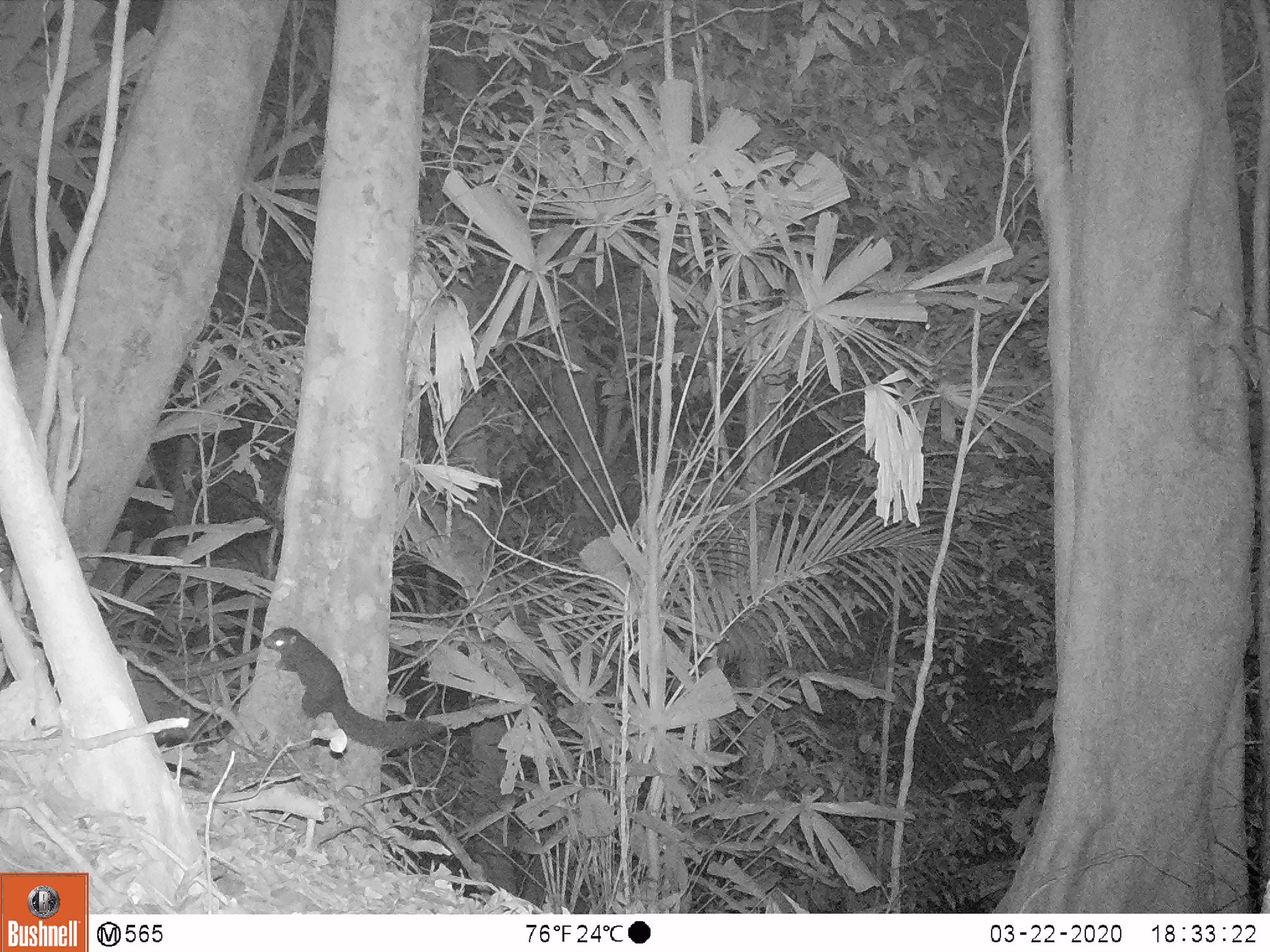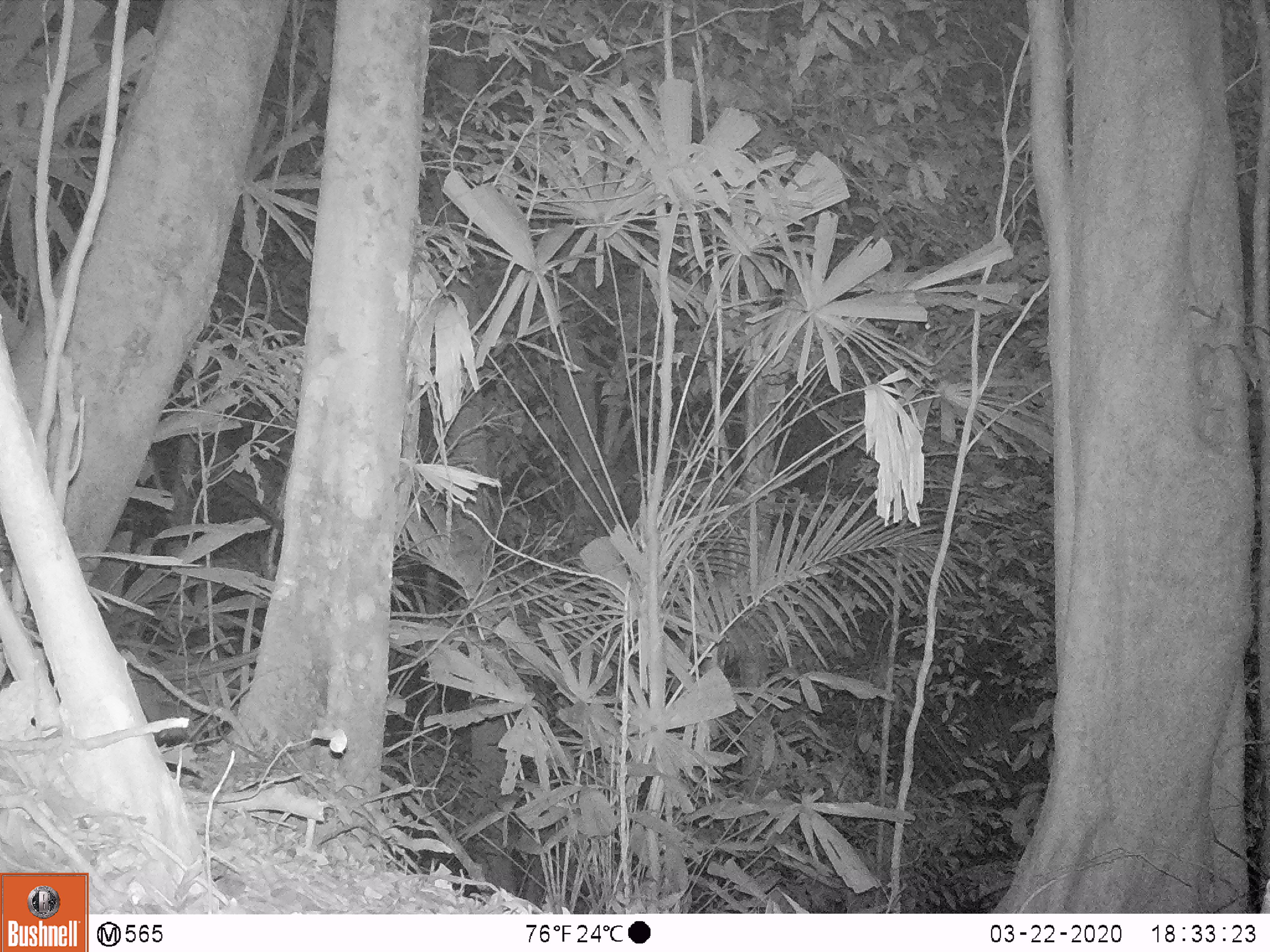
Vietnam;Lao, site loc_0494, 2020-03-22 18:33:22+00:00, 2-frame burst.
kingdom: Animalia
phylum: Chordata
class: Mammalia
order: Rodentia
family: Sciuridae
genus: Callosciurus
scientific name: Callosciurus erythraeus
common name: pallas's squirrel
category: pallass squirrel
Pallass squirrel (pallas's squirrel) (Callosciurus erythraeus). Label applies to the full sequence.